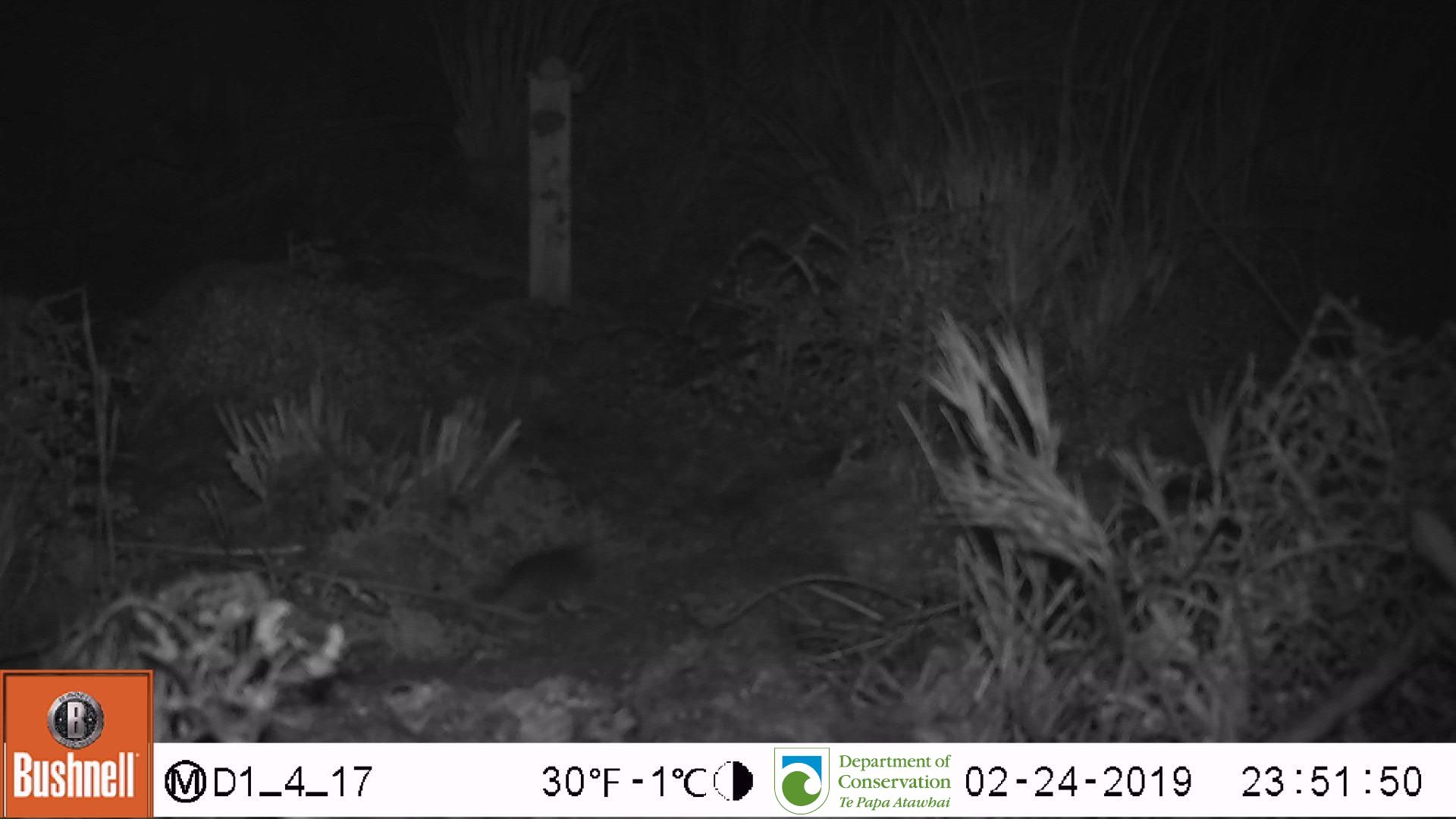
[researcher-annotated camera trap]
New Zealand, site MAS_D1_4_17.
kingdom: Animalia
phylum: Chordata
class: Mammalia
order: Rodentia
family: Muridae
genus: Mus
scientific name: Mus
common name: mouse